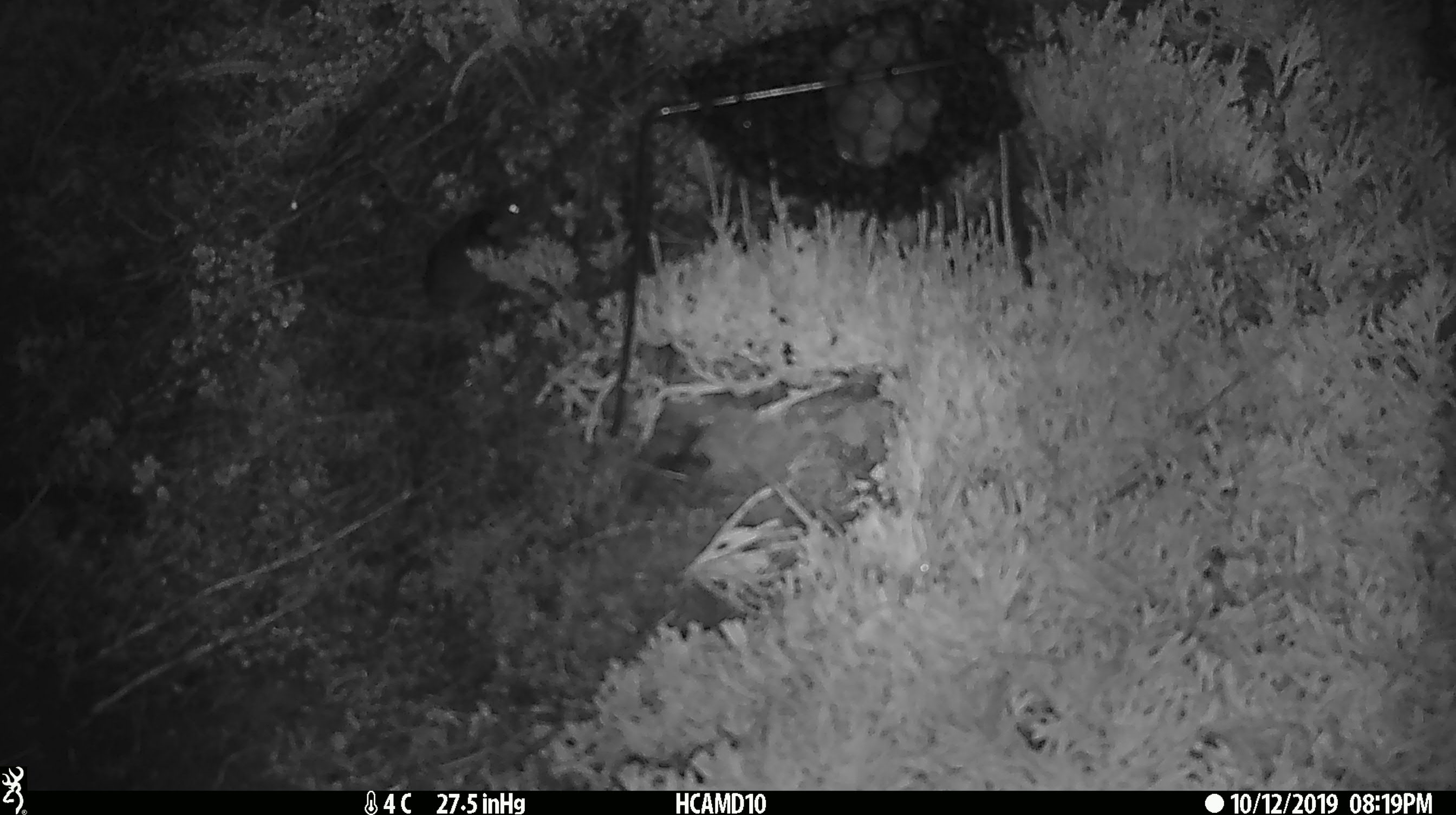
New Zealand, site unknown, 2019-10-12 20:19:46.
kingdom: Animalia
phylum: Chordata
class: Mammalia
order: Rodentia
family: Muridae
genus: Mus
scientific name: Mus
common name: mouse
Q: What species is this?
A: Mouse (Mus).